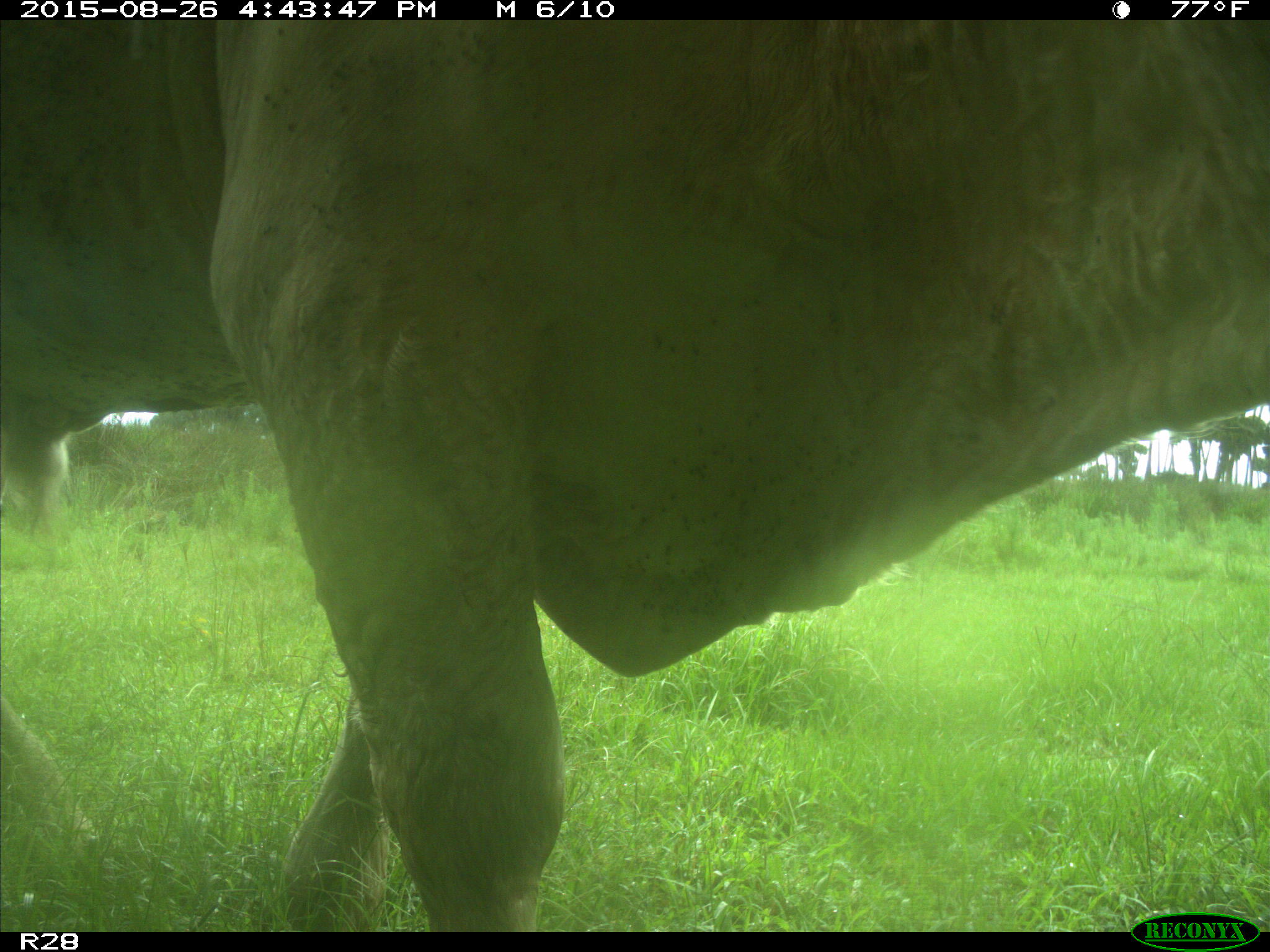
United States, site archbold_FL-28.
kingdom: Animalia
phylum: Chordata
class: Mammalia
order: Artiodactyla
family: Bovidae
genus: Bos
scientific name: Bos taurus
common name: domestic cow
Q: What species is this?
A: Bos taurus (domestic cow).